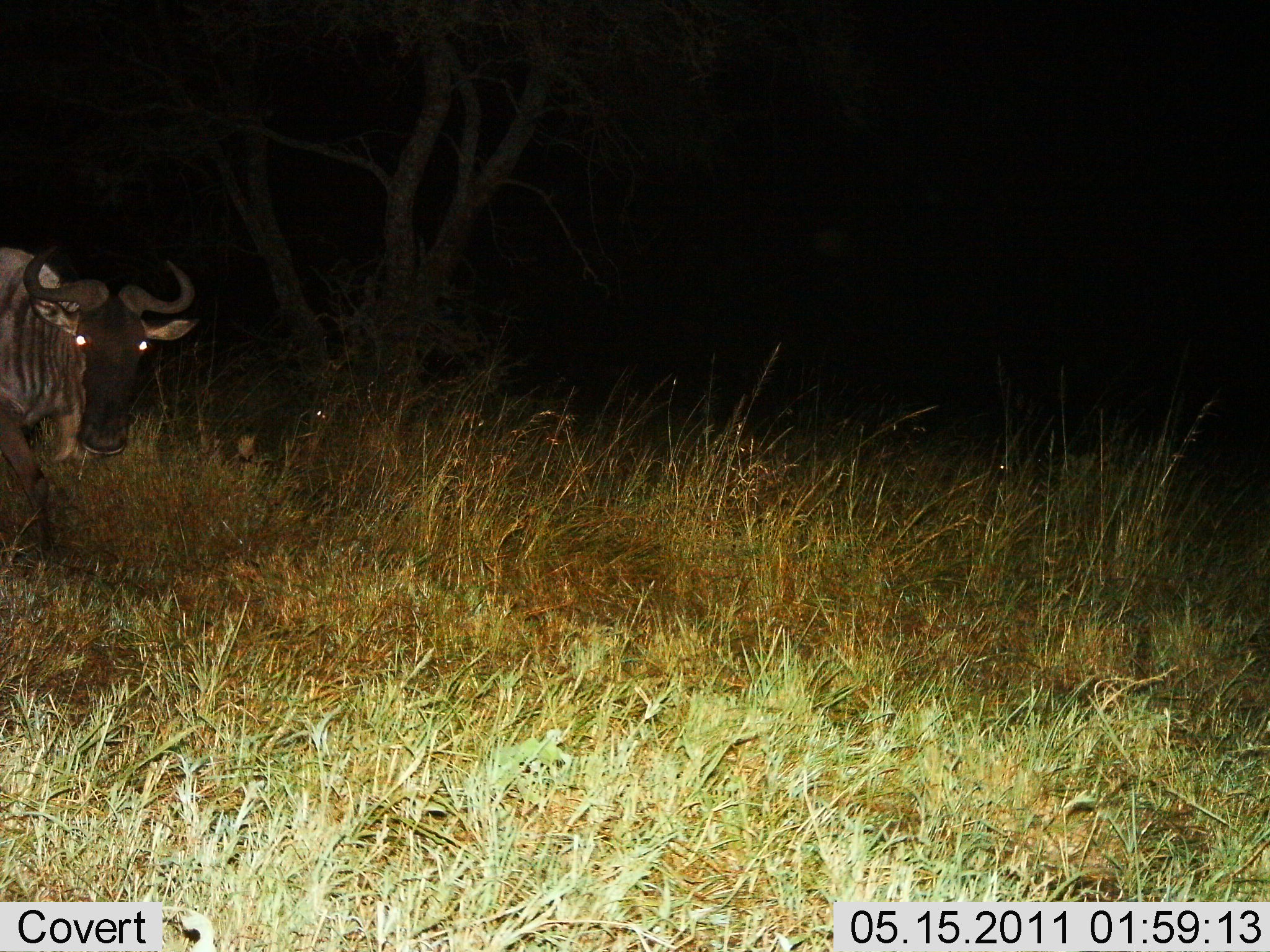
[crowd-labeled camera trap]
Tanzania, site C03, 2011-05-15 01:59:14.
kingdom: Animalia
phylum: Chordata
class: Mammalia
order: Artiodactyla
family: Bovidae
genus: Connochaetes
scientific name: Connochaetes taurinus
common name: blue wildebeest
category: wildebeest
Wildebeest (blue wildebeest) (Connochaetes taurinus), count 1. Behavior (volunteer vote fractions): standing 55%, resting 9%, moving 36%, interacting 0%. Young present (vote fraction): 0%. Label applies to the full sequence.